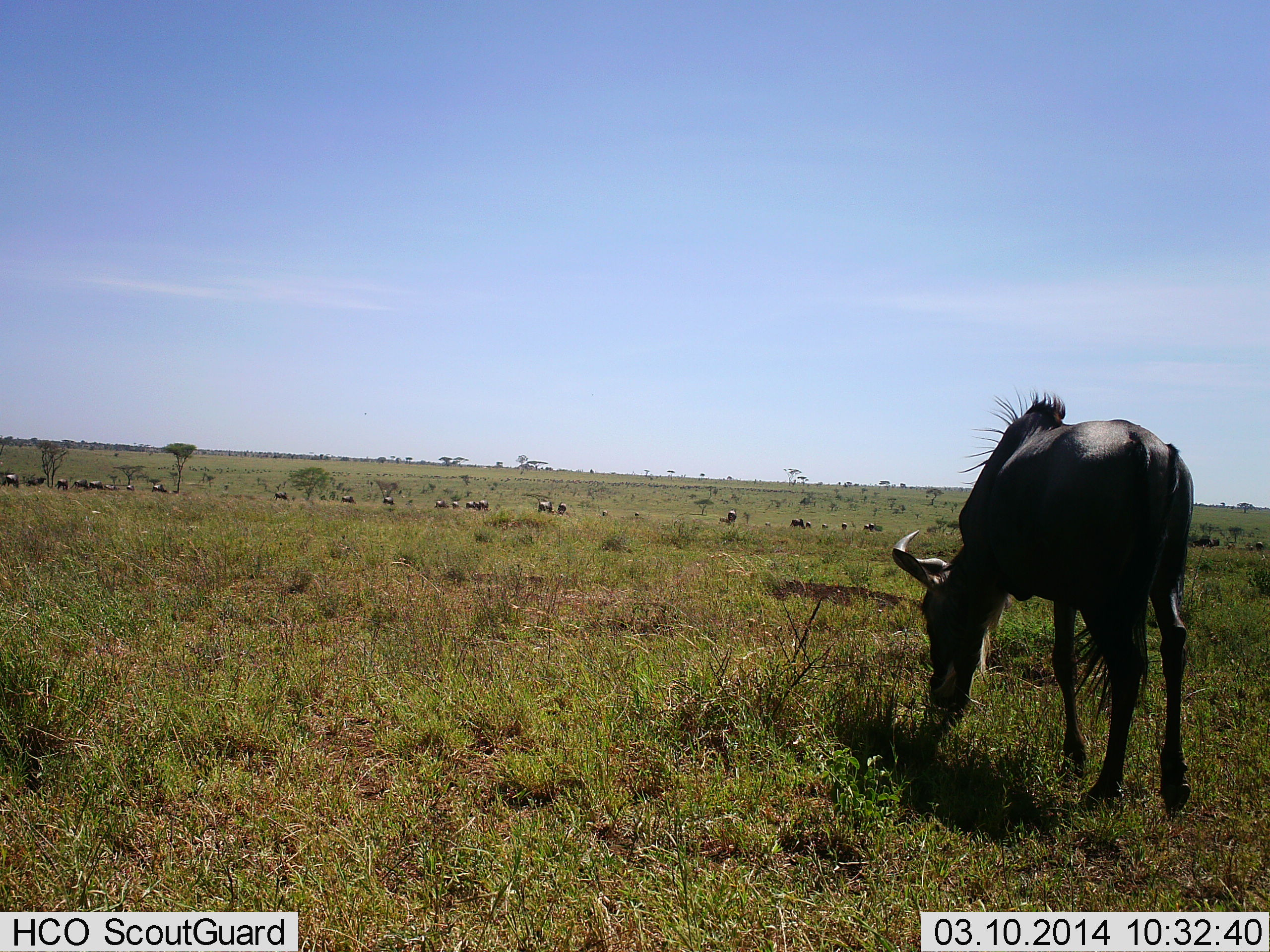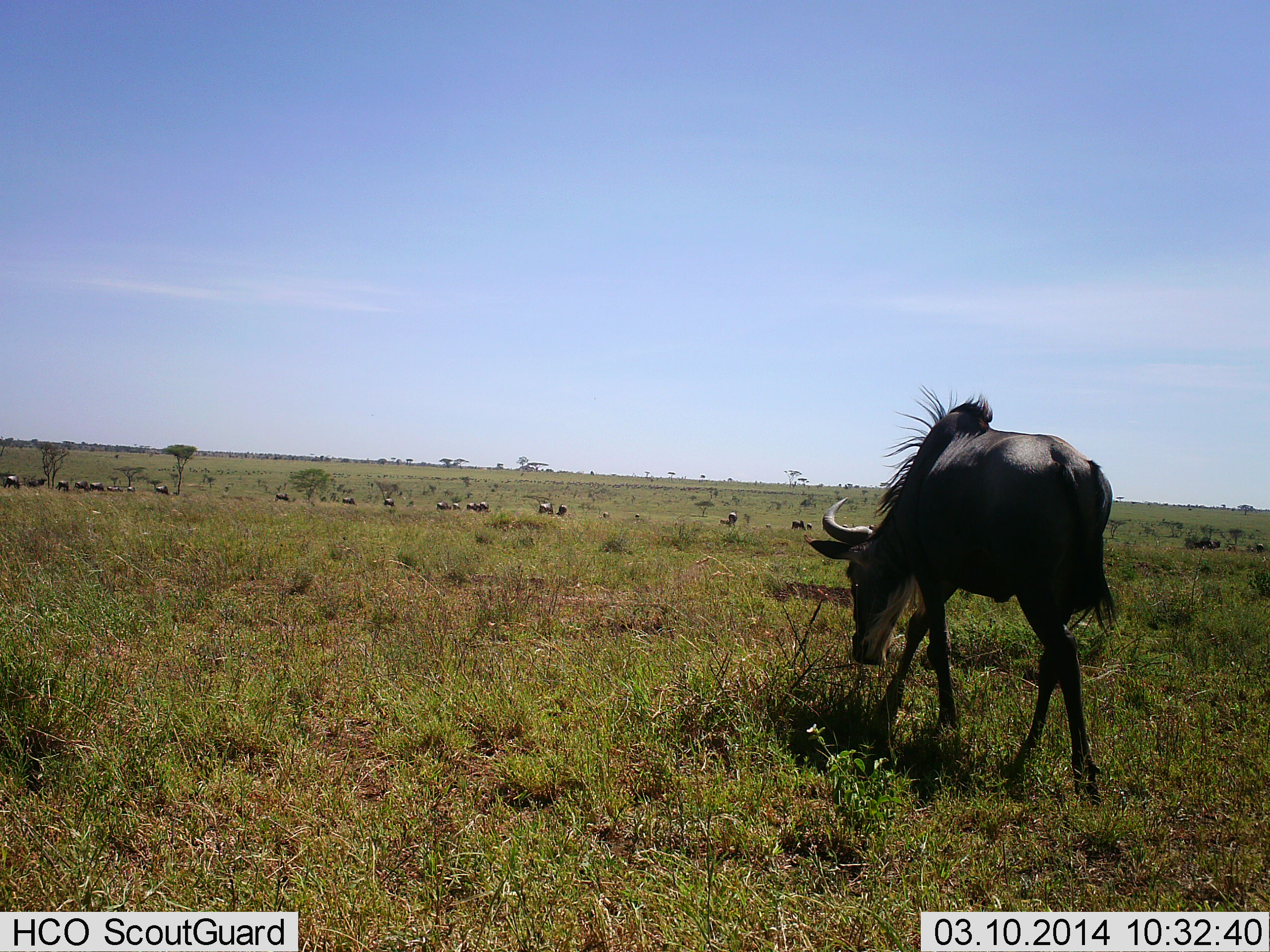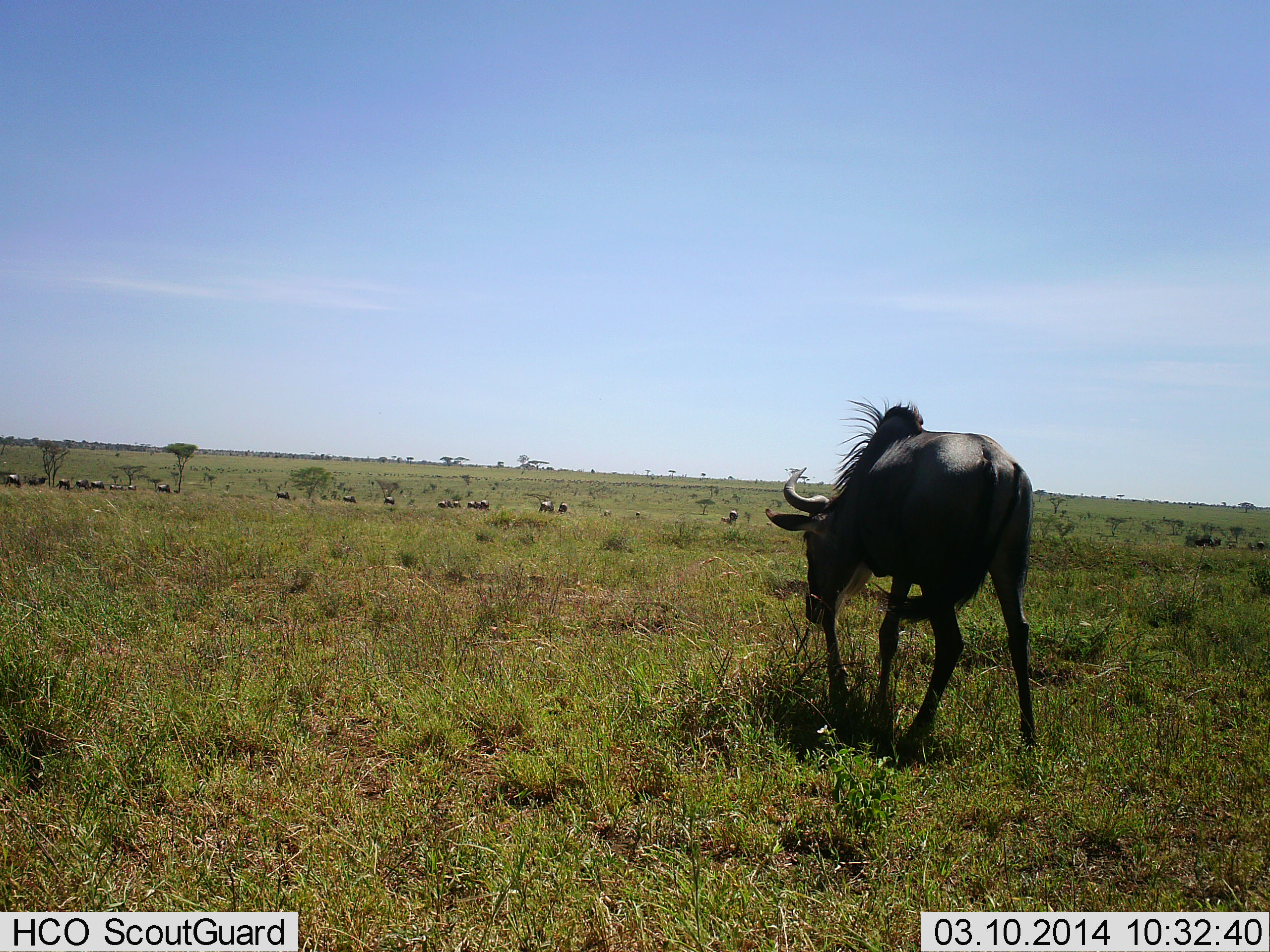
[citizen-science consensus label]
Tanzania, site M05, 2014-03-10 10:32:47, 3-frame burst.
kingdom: Animalia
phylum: Chordata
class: Mammalia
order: Artiodactyla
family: Bovidae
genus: Connochaetes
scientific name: Connochaetes taurinus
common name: blue wildebeest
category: wildebeest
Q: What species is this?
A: Wildebeest (blue wildebeest) (Connochaetes taurinus).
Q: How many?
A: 11-50.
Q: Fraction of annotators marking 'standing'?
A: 45%.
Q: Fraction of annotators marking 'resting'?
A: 9%.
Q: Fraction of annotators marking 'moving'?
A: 91%.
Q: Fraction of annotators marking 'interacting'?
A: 0%.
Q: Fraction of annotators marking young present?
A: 0%.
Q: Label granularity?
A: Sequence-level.